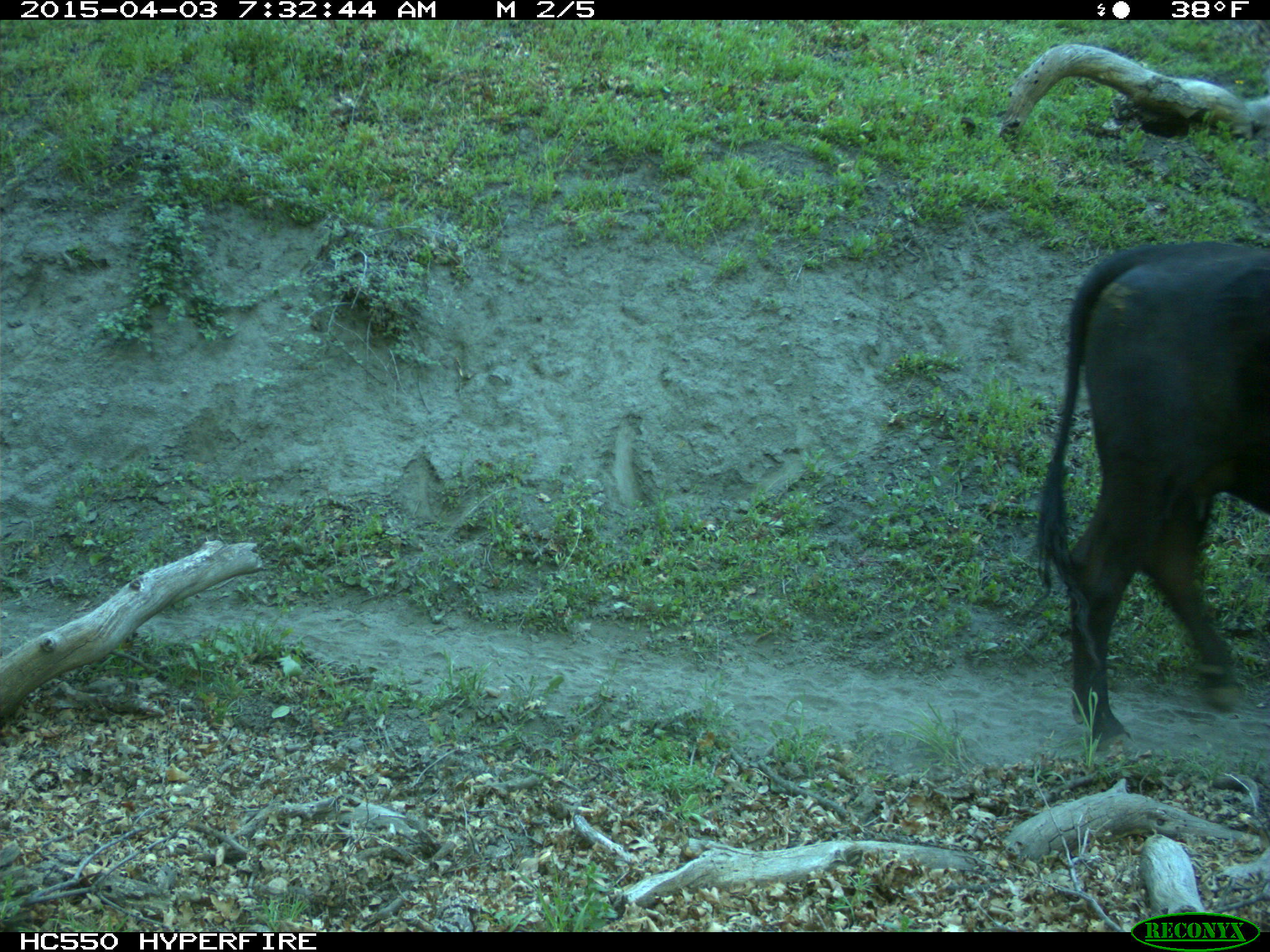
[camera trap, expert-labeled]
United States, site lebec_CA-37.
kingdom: Animalia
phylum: Chordata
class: Mammalia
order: Artiodactyla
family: Bovidae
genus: Bos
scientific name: Bos taurus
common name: domestic cow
Bos taurus (domestic cow).